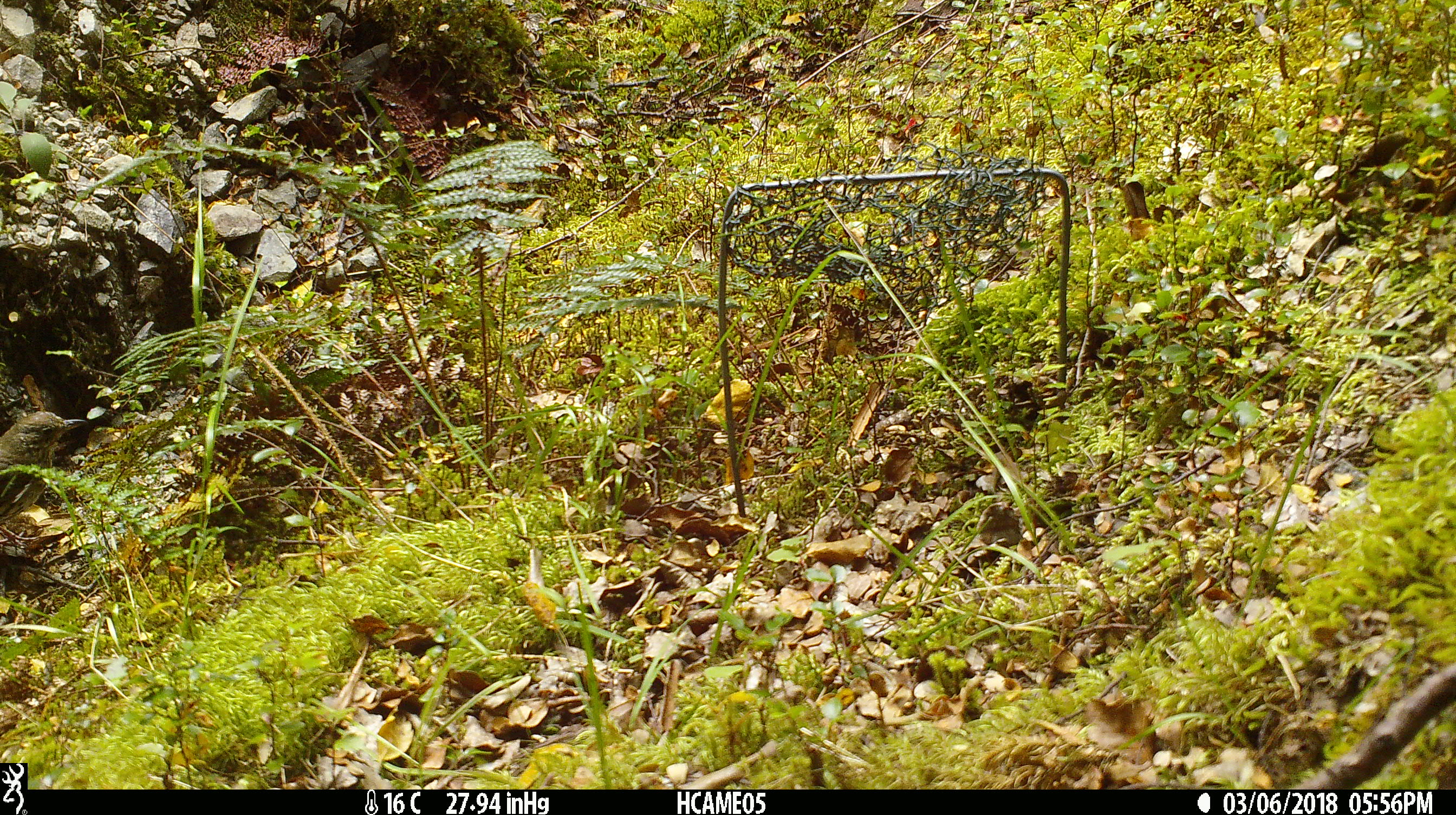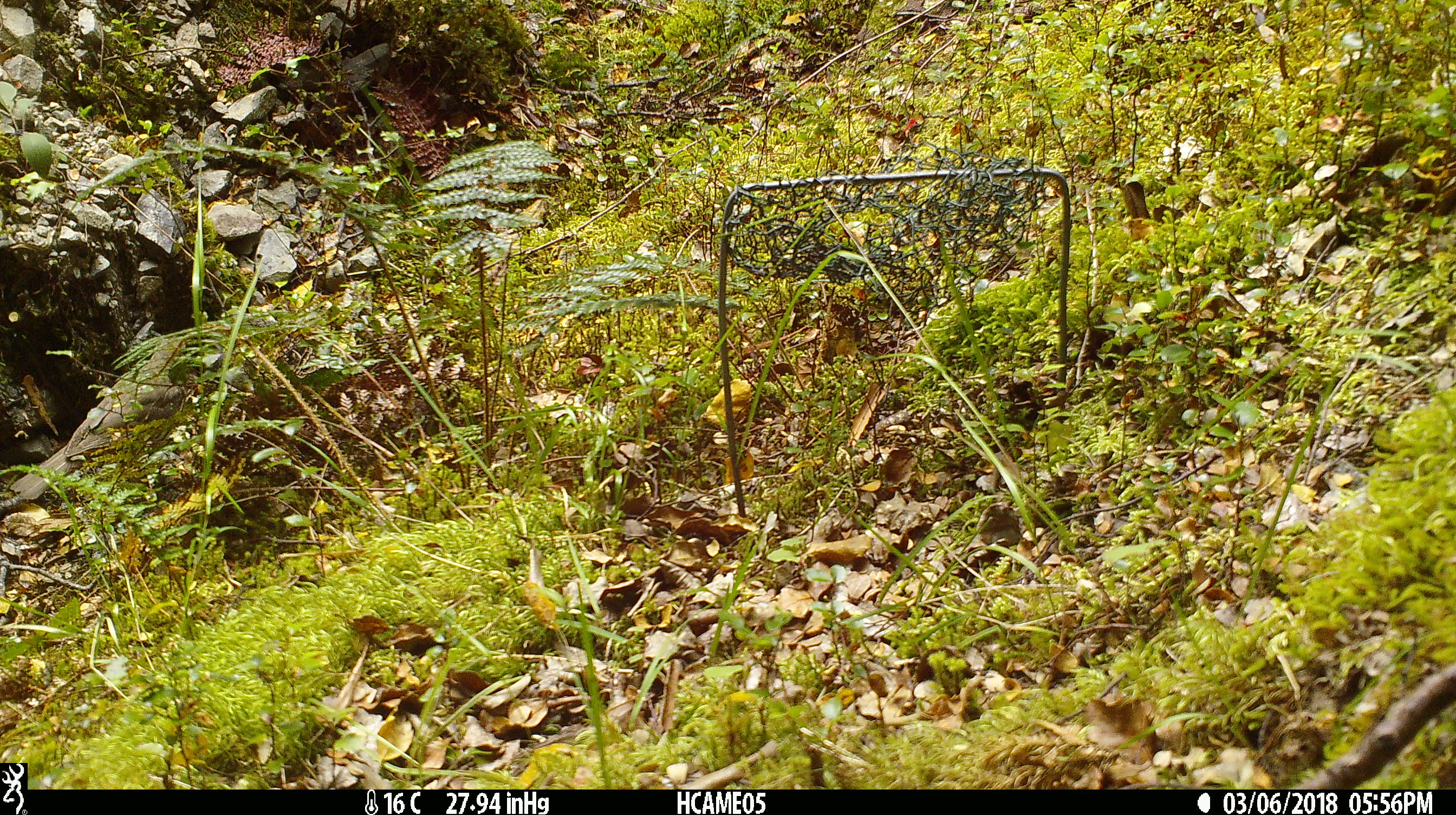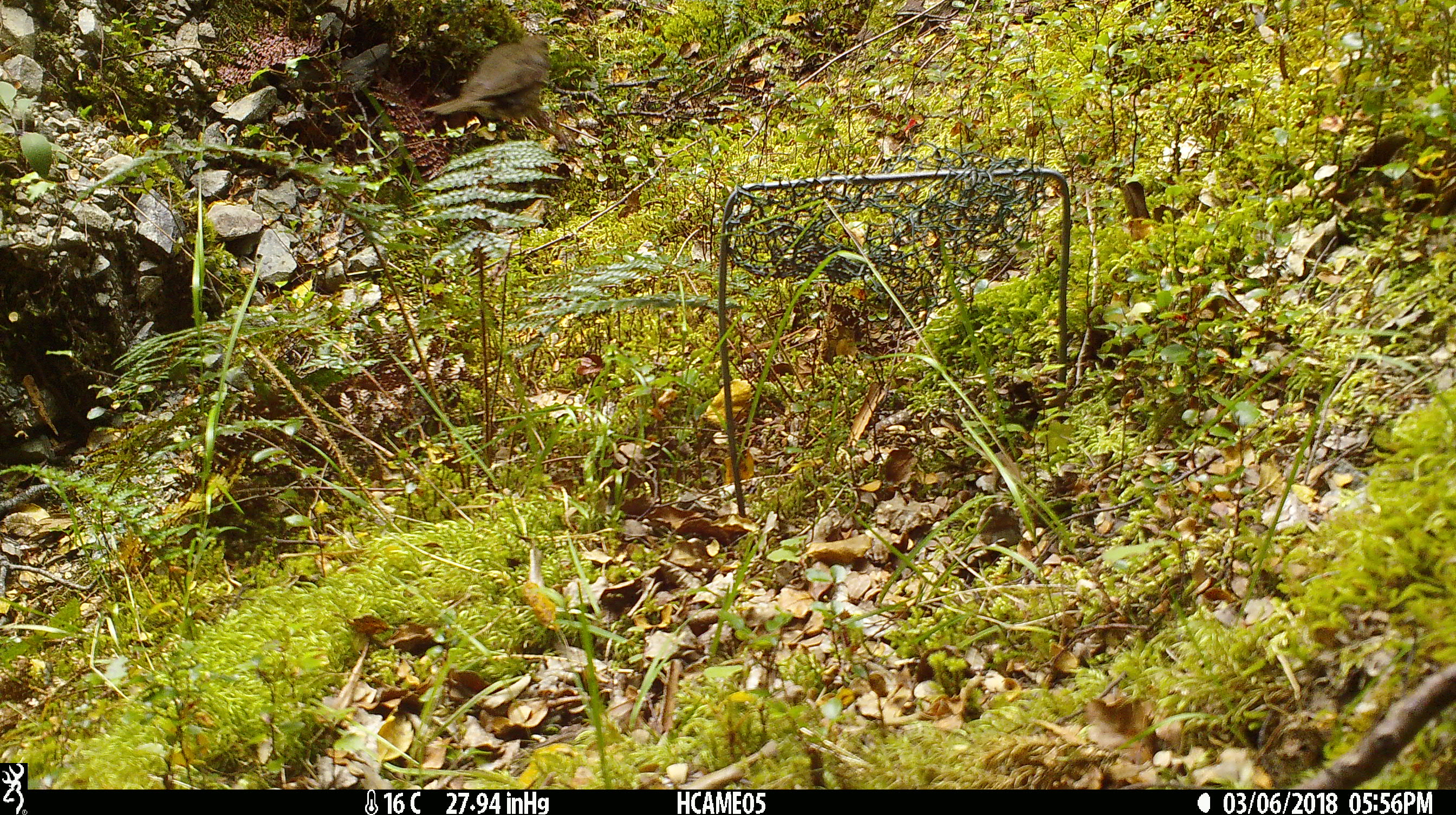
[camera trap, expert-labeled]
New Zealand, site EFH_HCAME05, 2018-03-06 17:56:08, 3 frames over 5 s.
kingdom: Animalia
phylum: Chordata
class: Aves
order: Passeriformes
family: Turdidae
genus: Turdus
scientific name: Turdus philomelos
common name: song thrush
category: thrush